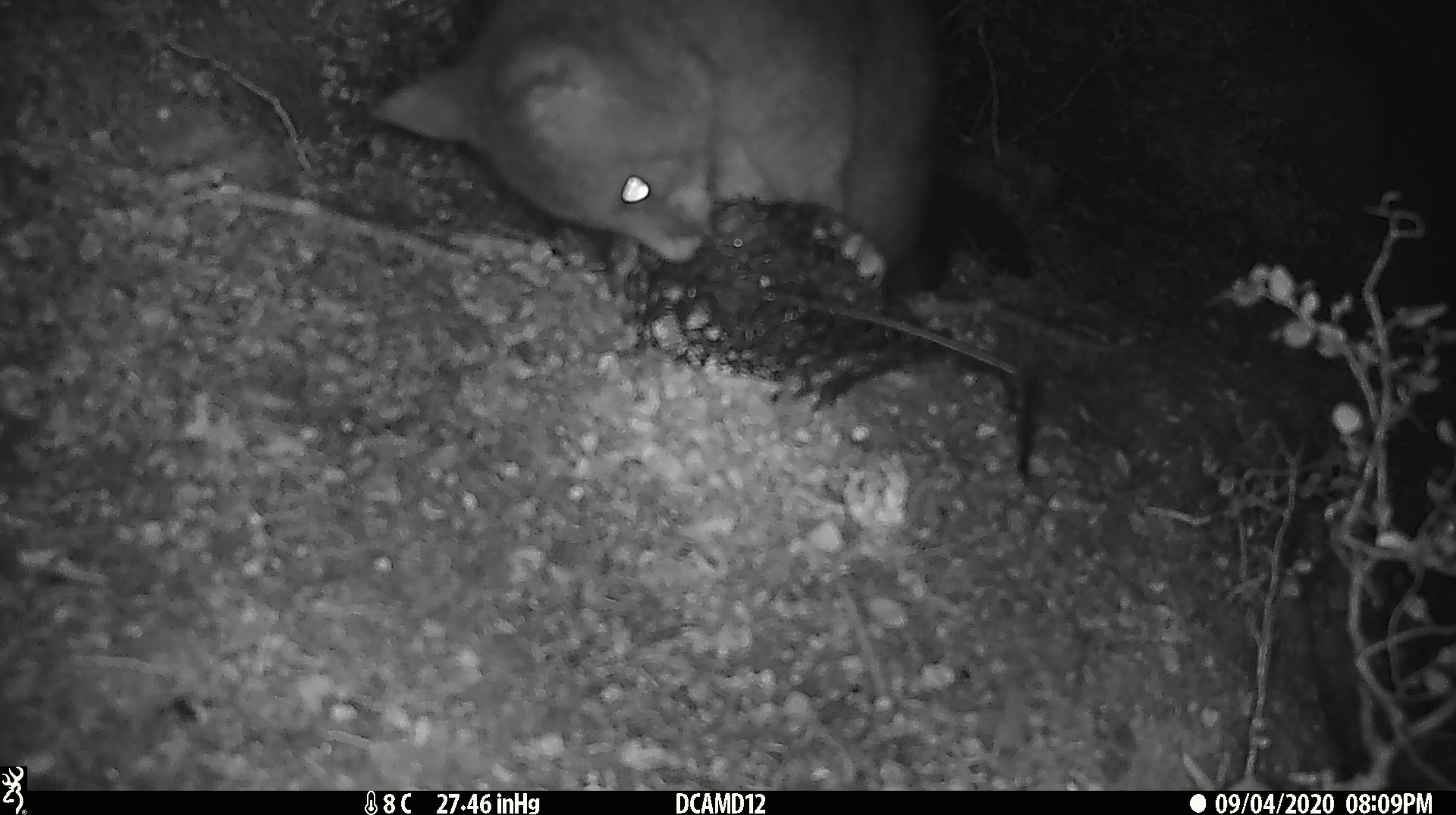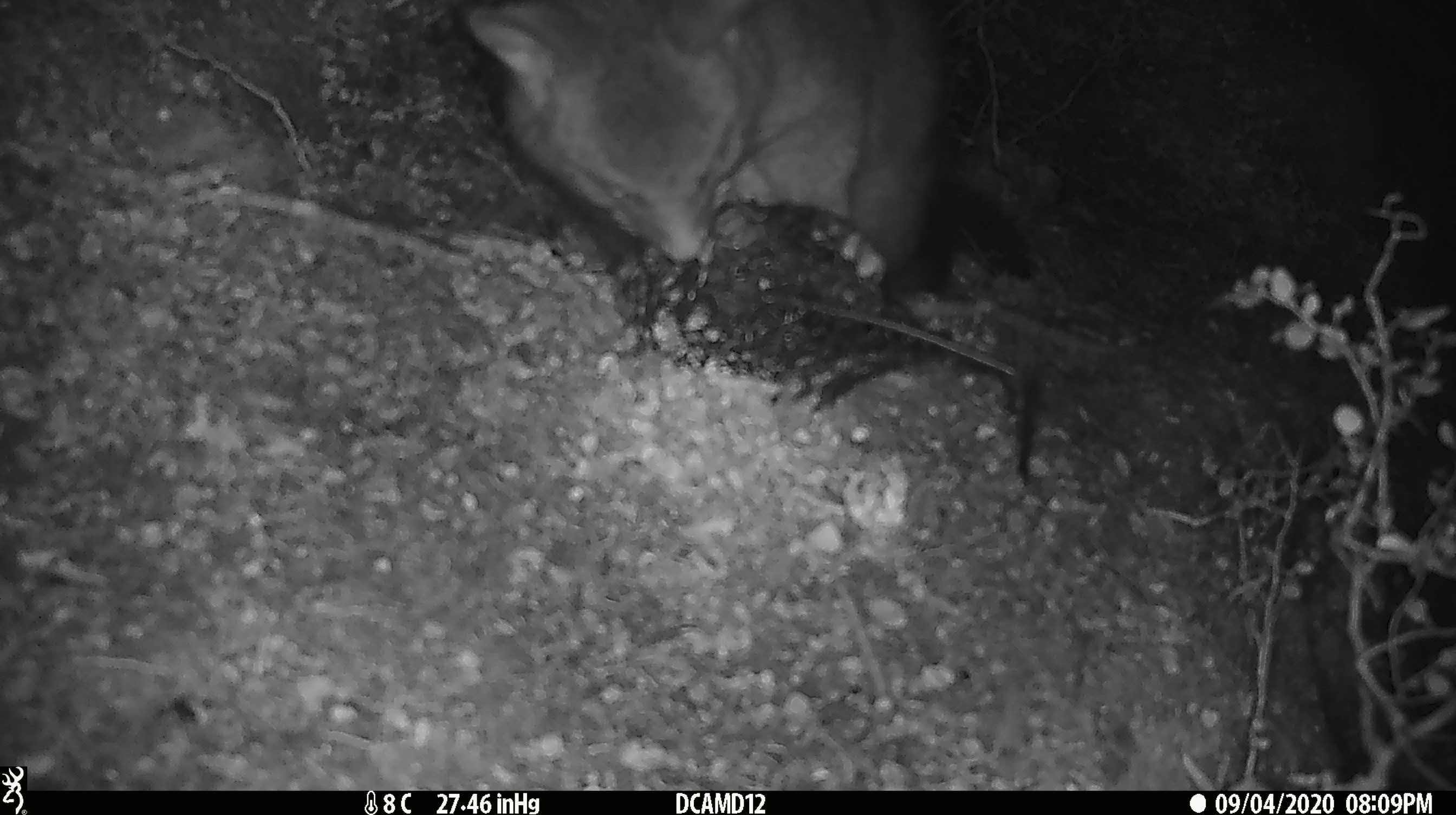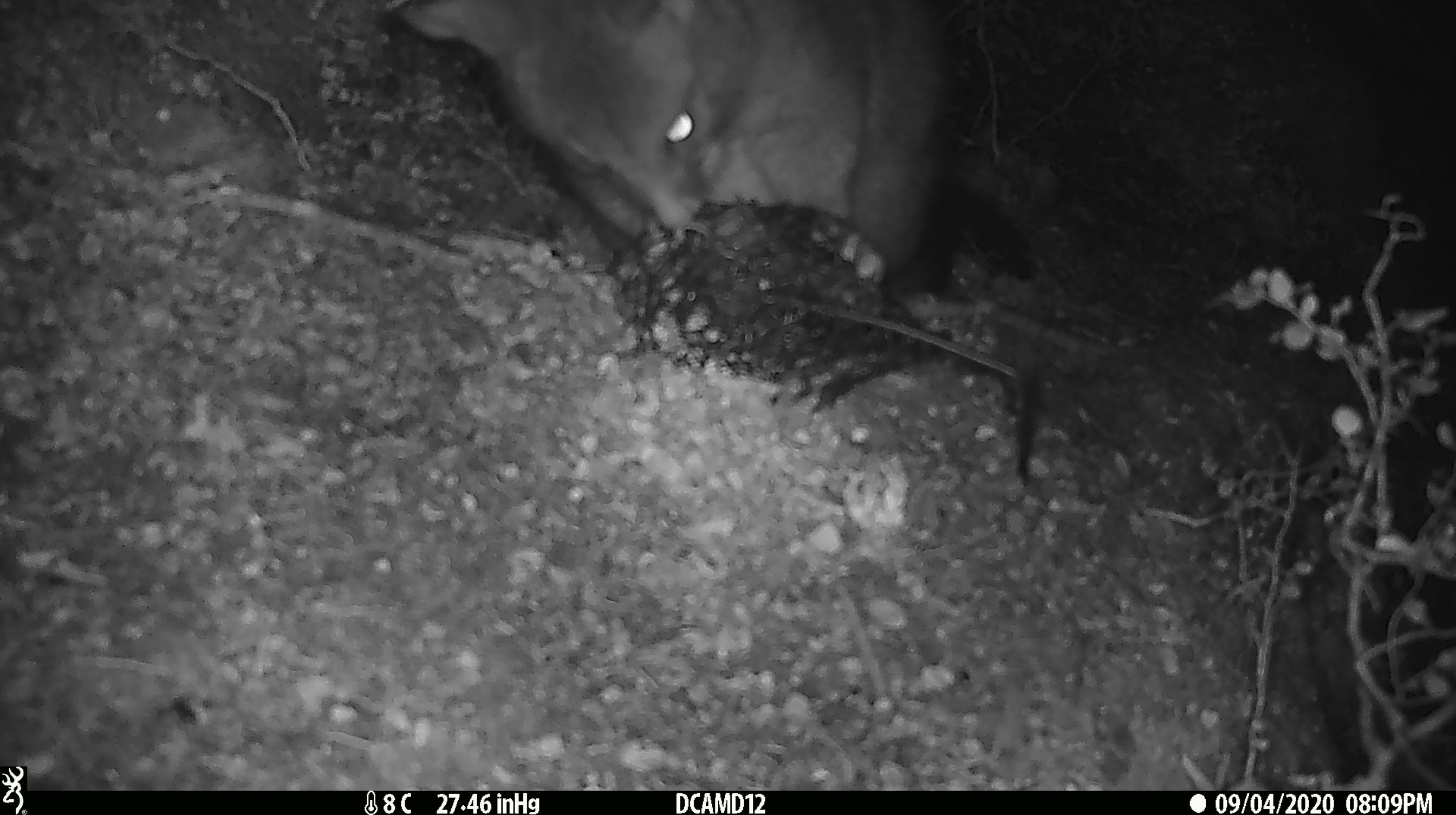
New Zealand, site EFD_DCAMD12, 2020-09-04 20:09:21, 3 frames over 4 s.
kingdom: Animalia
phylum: Chordata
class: Mammalia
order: Diprotodontia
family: Phalangeridae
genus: Trichosurus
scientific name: Trichosurus vulpecula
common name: common brushtail possum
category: possum